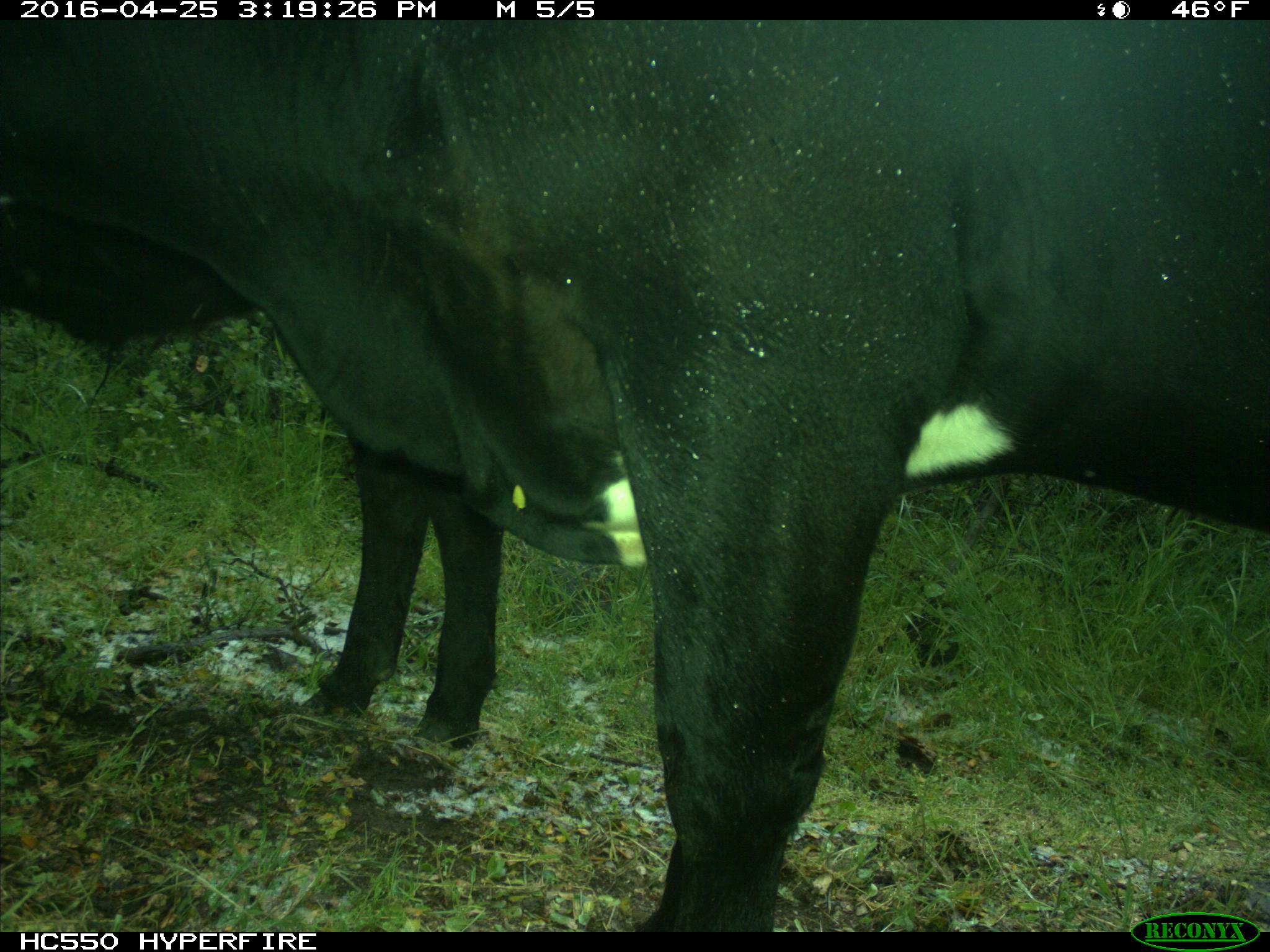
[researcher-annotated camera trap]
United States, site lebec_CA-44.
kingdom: Animalia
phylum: Chordata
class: Mammalia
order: Artiodactyla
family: Bovidae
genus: Bos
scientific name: Bos taurus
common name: domestic cow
Bos taurus (domestic cow).